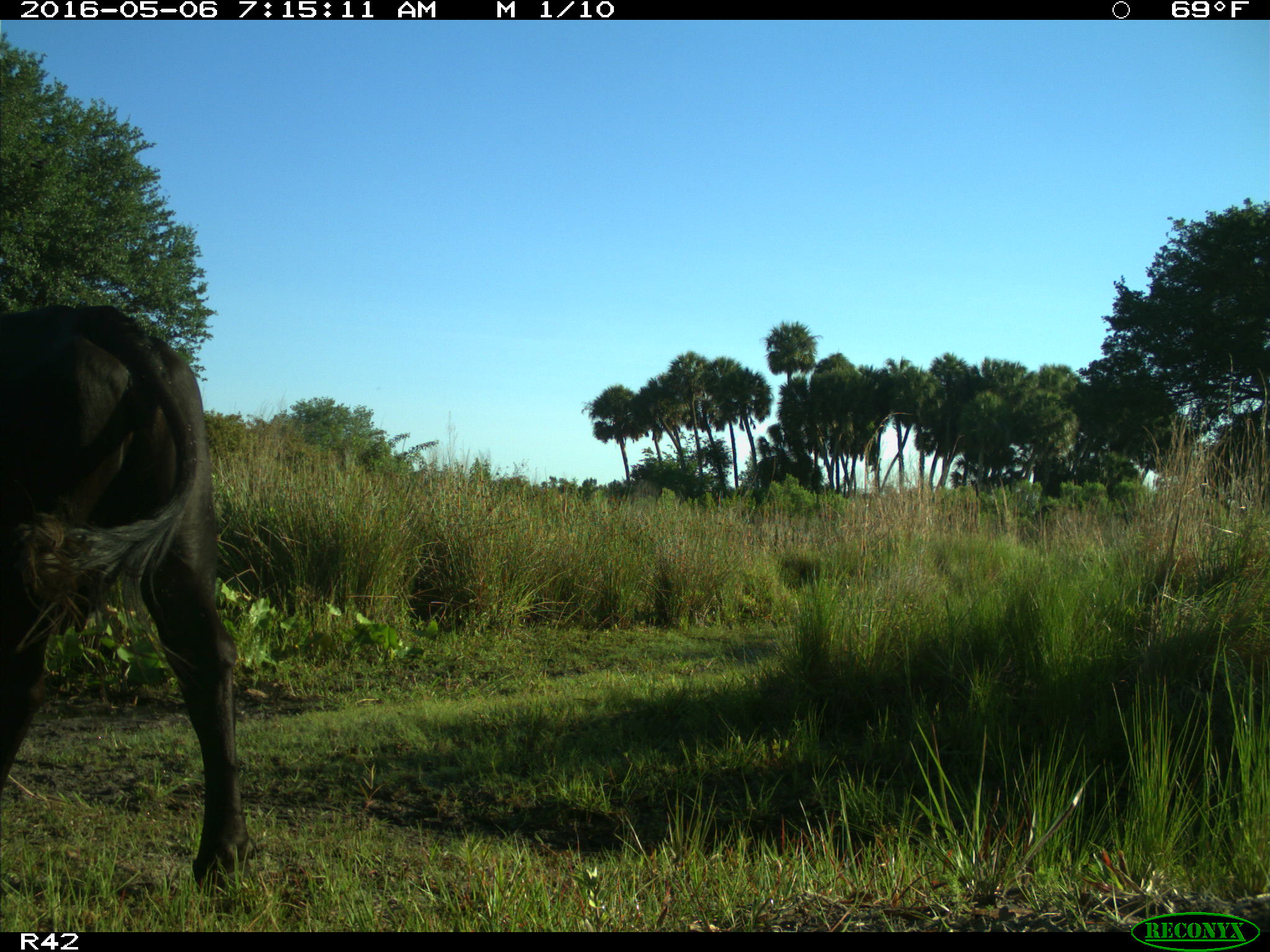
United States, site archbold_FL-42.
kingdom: Animalia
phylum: Chordata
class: Mammalia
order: Artiodactyla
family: Bovidae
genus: Bos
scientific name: Bos taurus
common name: domestic cow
Bos taurus (domestic cow).